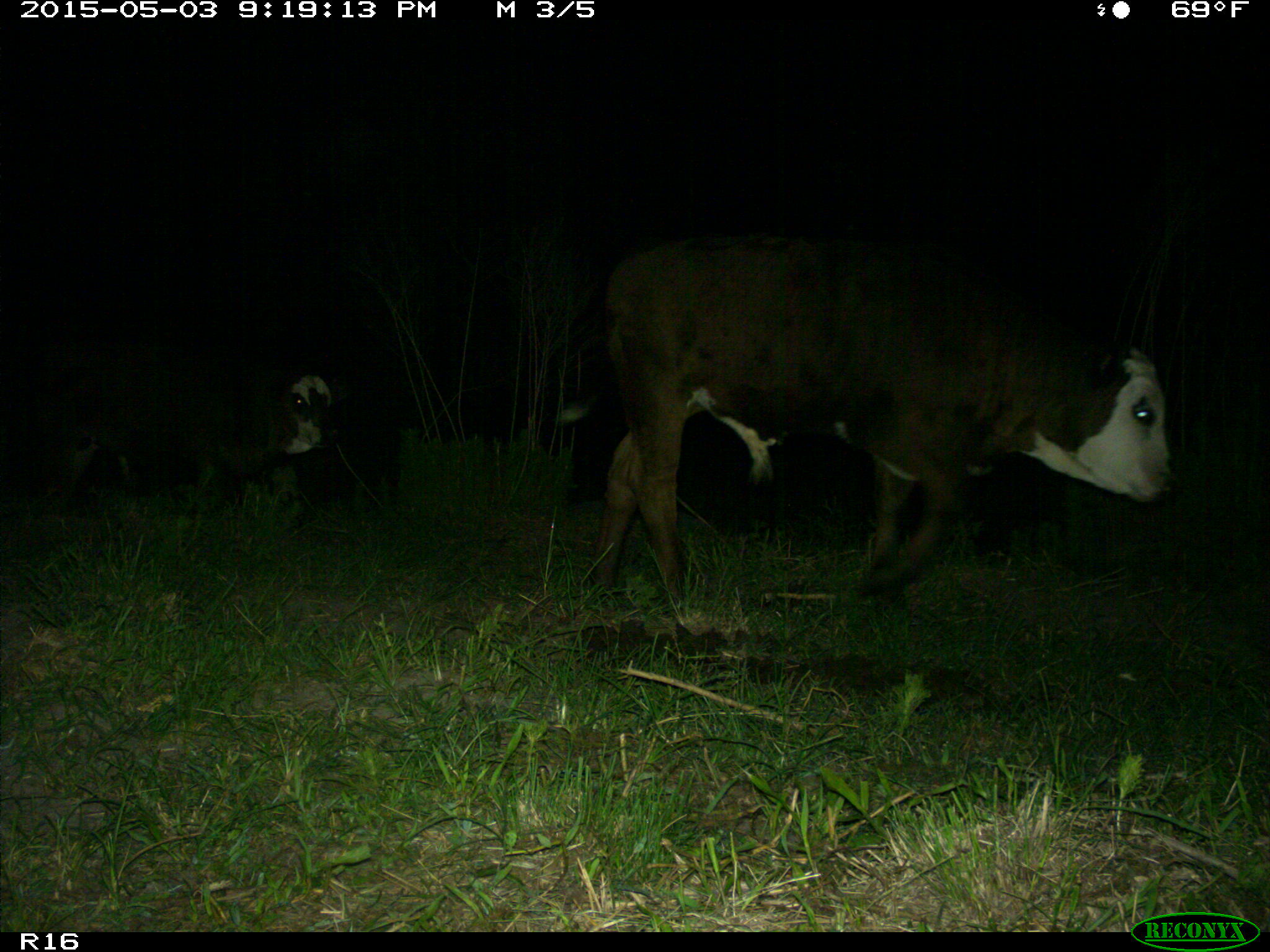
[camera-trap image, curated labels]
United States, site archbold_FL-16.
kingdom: Animalia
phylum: Chordata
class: Mammalia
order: Artiodactyla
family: Bovidae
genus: Bos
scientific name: Bos taurus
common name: domestic cow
Bos taurus (domestic cow).